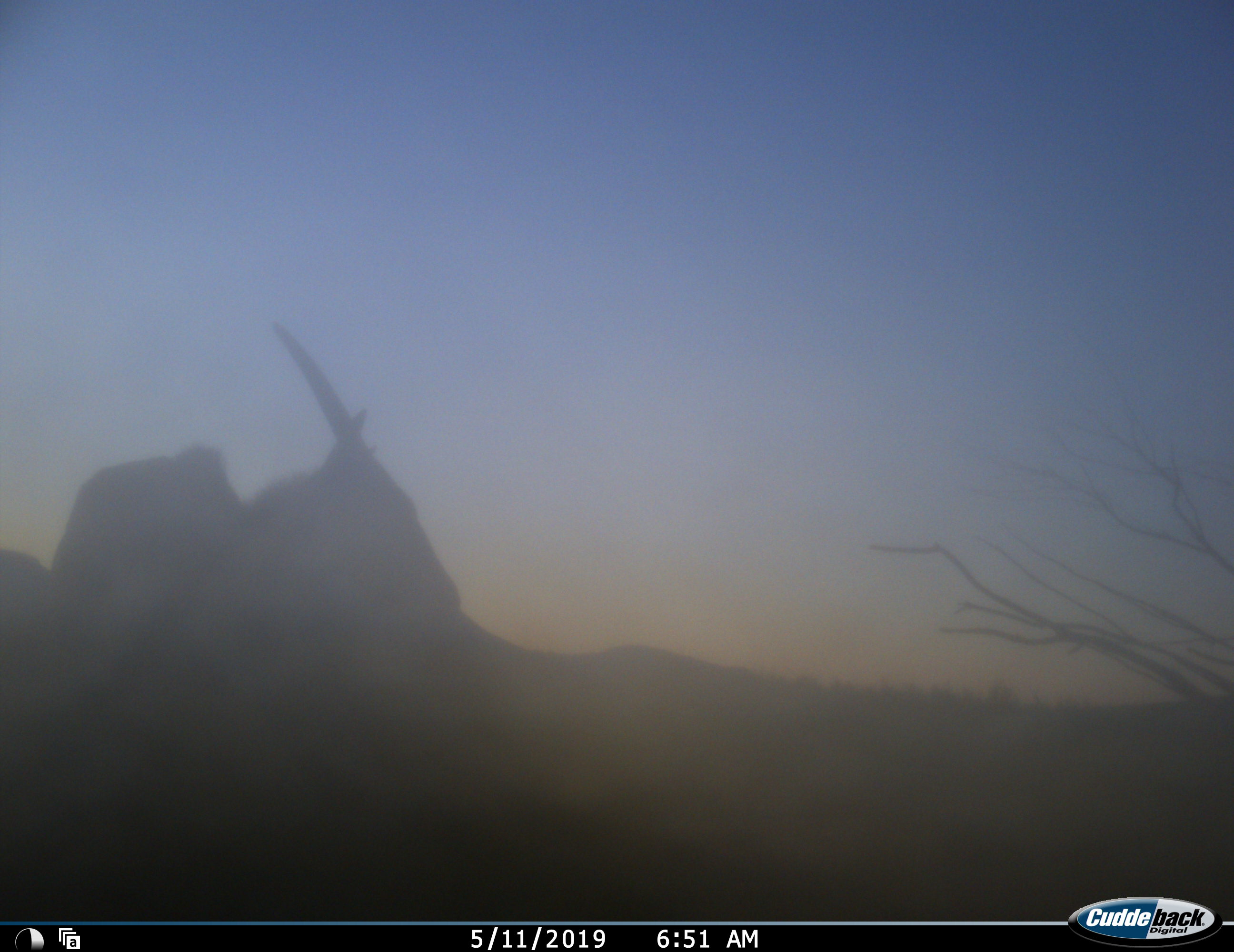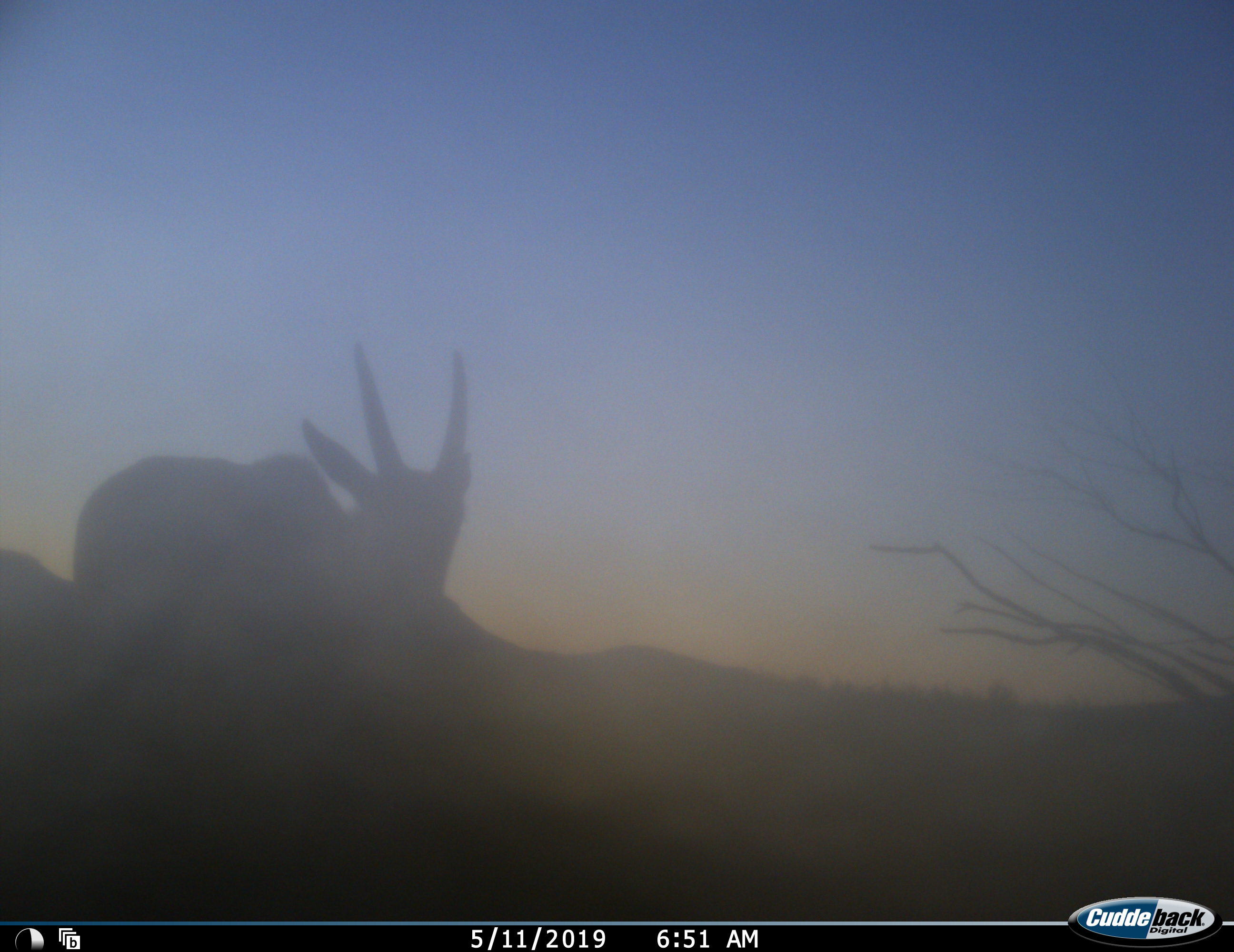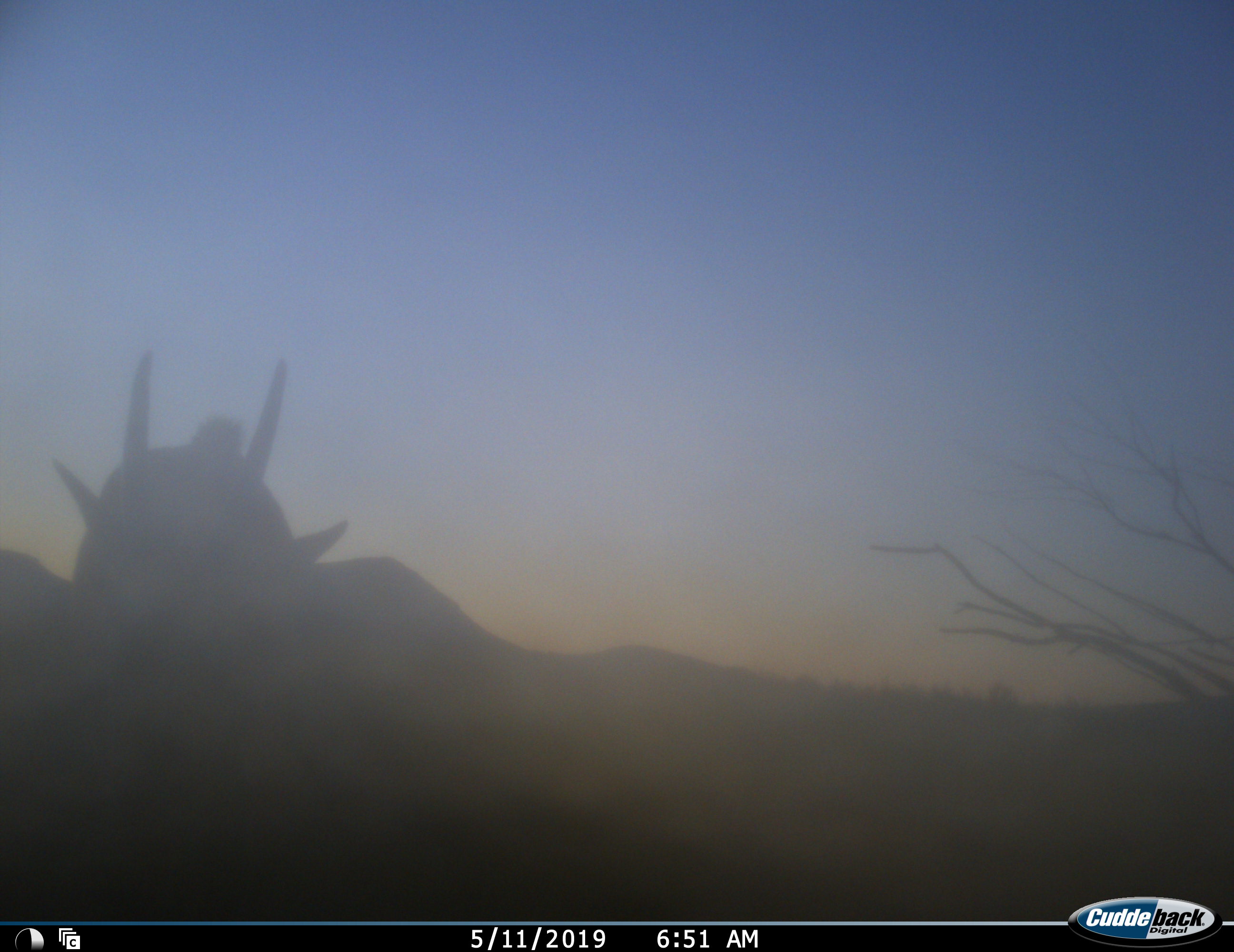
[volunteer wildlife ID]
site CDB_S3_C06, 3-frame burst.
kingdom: Animalia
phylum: Chordata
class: Mammalia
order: Artiodactyla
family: Bovidae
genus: Tragelaphus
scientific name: Tragelaphus oryx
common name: eland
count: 1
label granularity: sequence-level